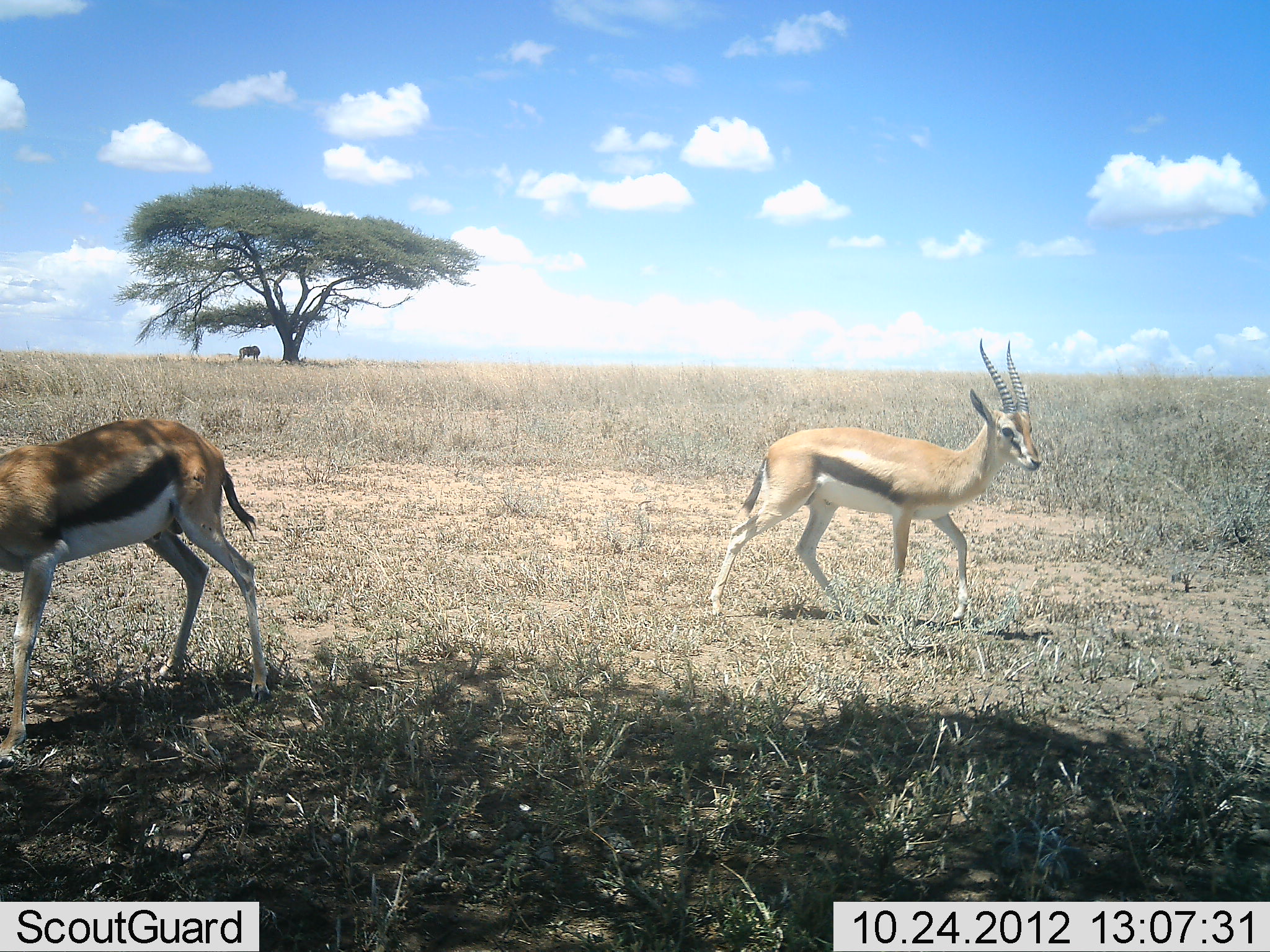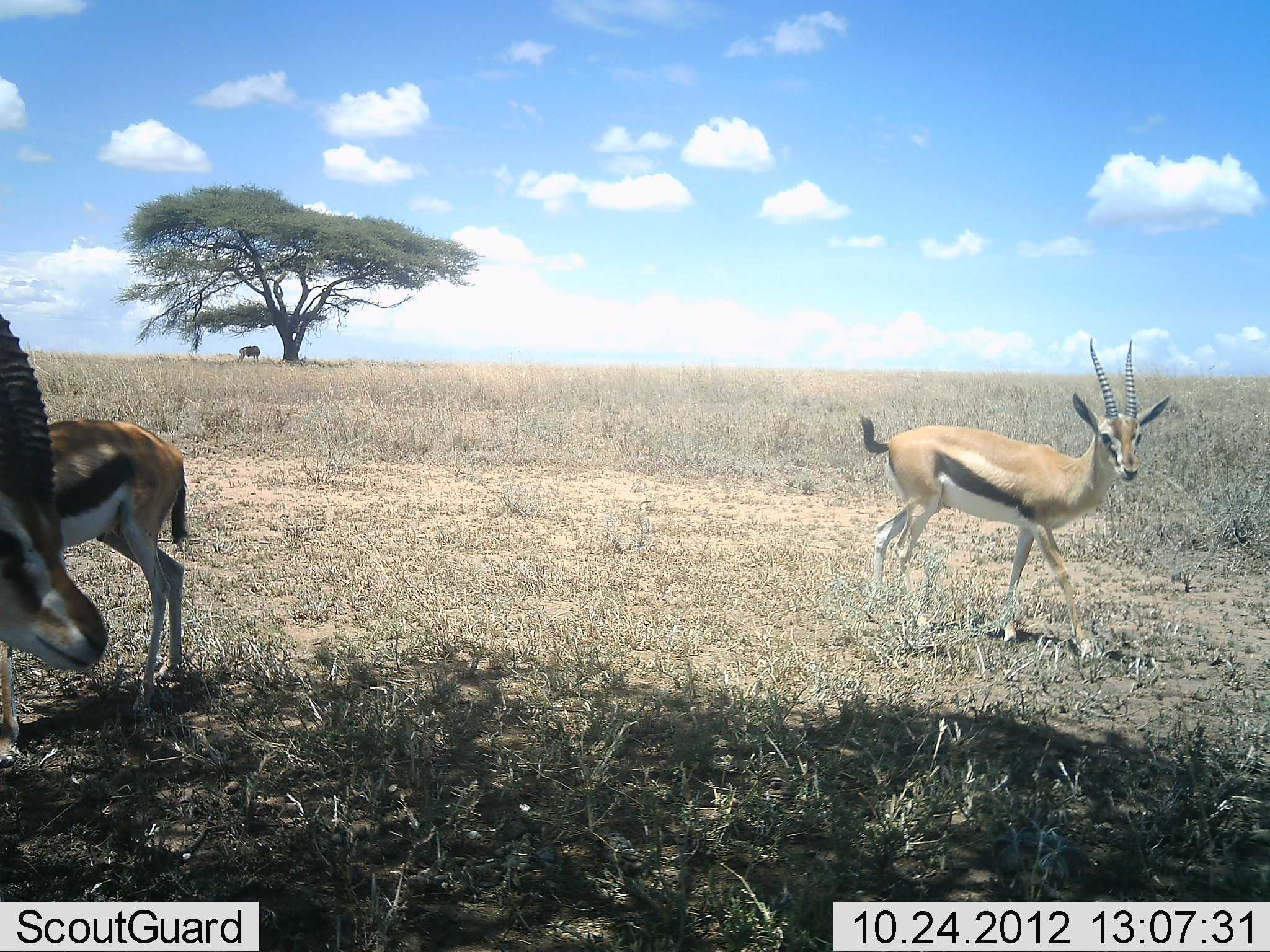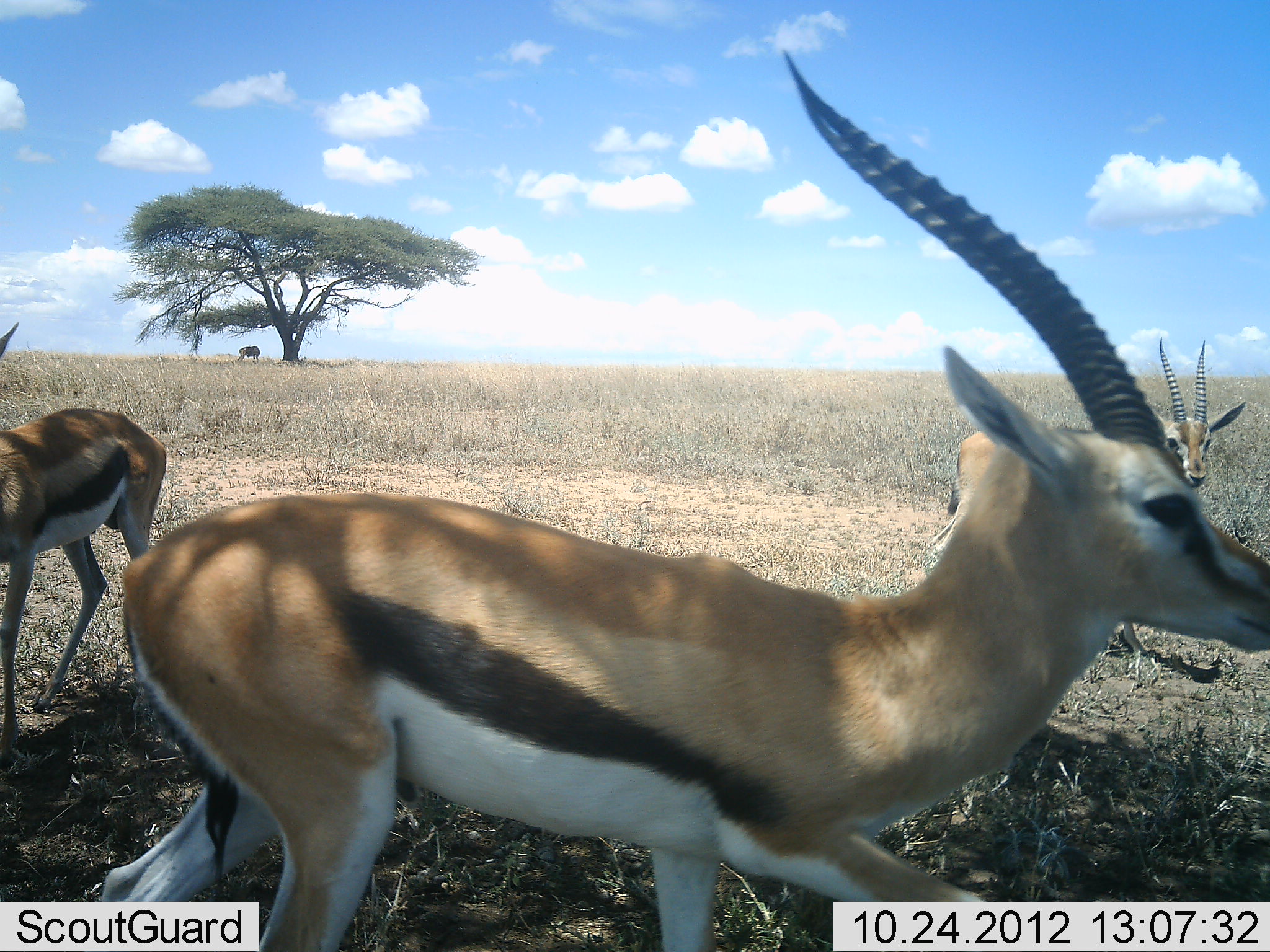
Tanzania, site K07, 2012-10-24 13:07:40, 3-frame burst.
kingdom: Animalia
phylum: Chordata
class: Mammalia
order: Artiodactyla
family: Bovidae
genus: Eudorcas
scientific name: Eudorcas thomsonii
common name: thomson's gazelle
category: gazellethomsons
Gazellethomsons (thomson's gazelle) (Eudorcas thomsonii), count 3. Behavior (volunteer vote fractions): standing 60%, resting 0%, moving 87%, interacting 0%. Young present (vote fraction): 0%. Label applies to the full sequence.